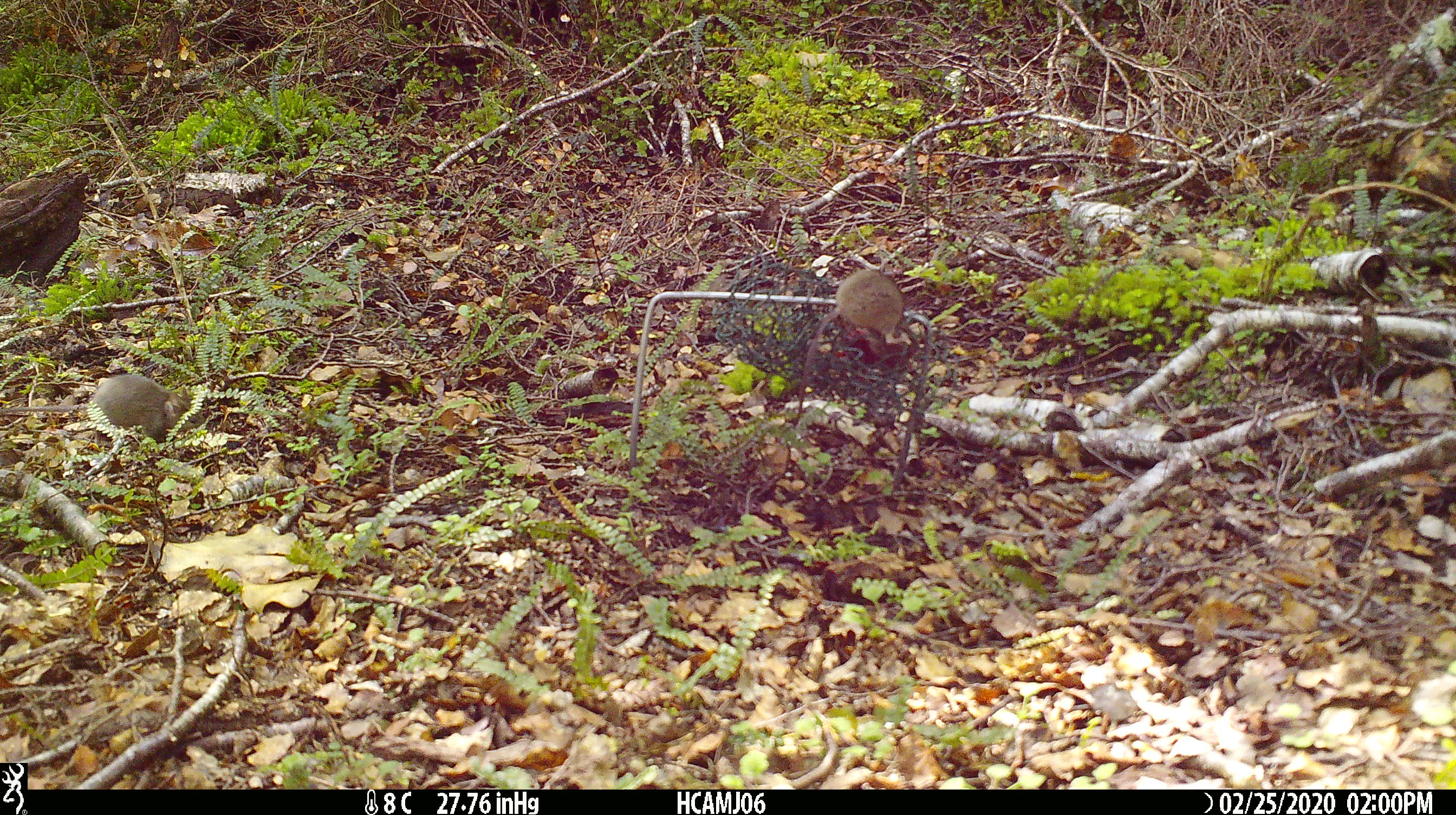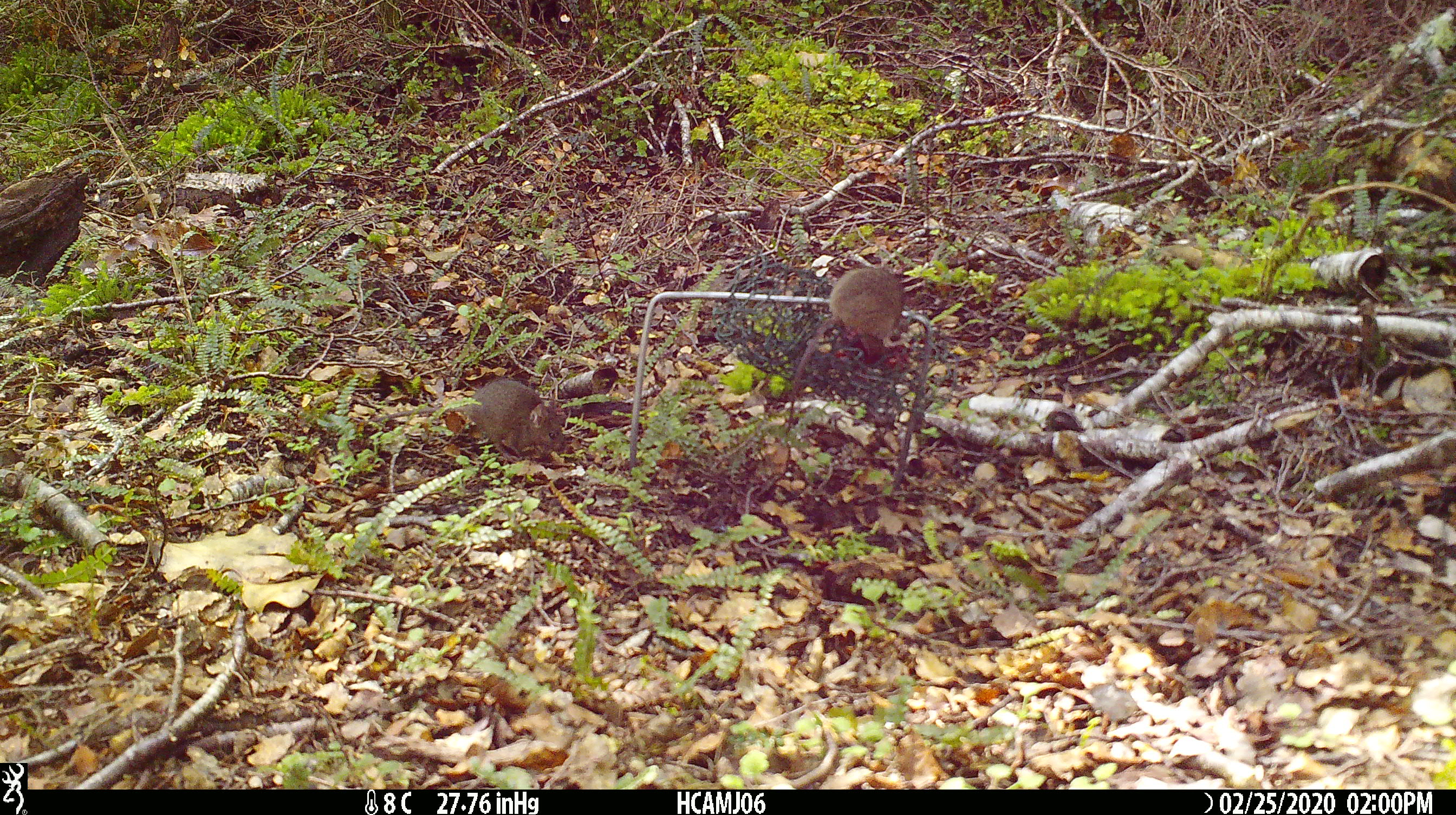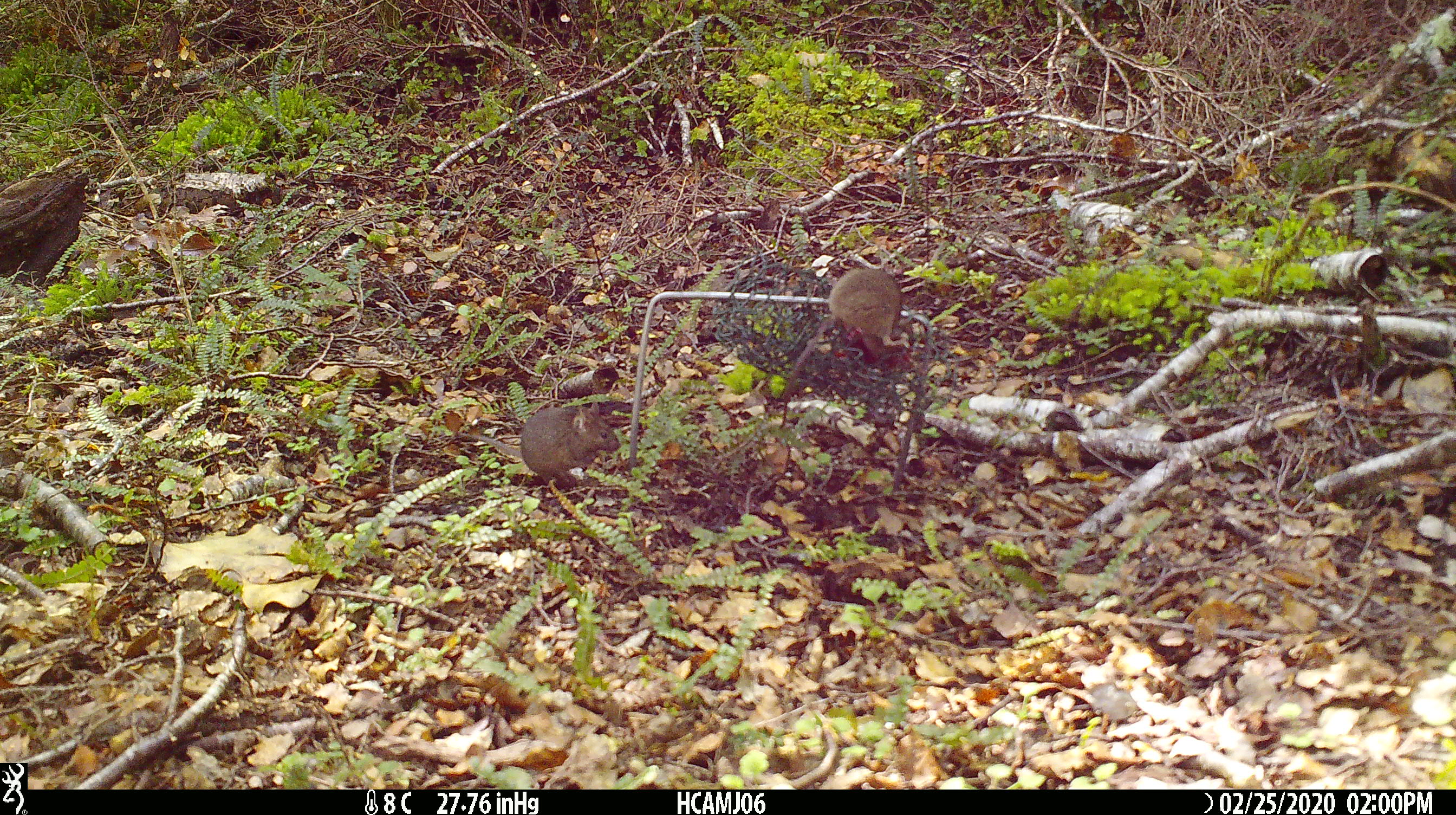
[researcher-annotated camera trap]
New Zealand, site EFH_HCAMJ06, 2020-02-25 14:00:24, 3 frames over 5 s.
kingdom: Animalia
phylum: Chordata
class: Mammalia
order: Rodentia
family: Muridae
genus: Mus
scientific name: Mus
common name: mouse